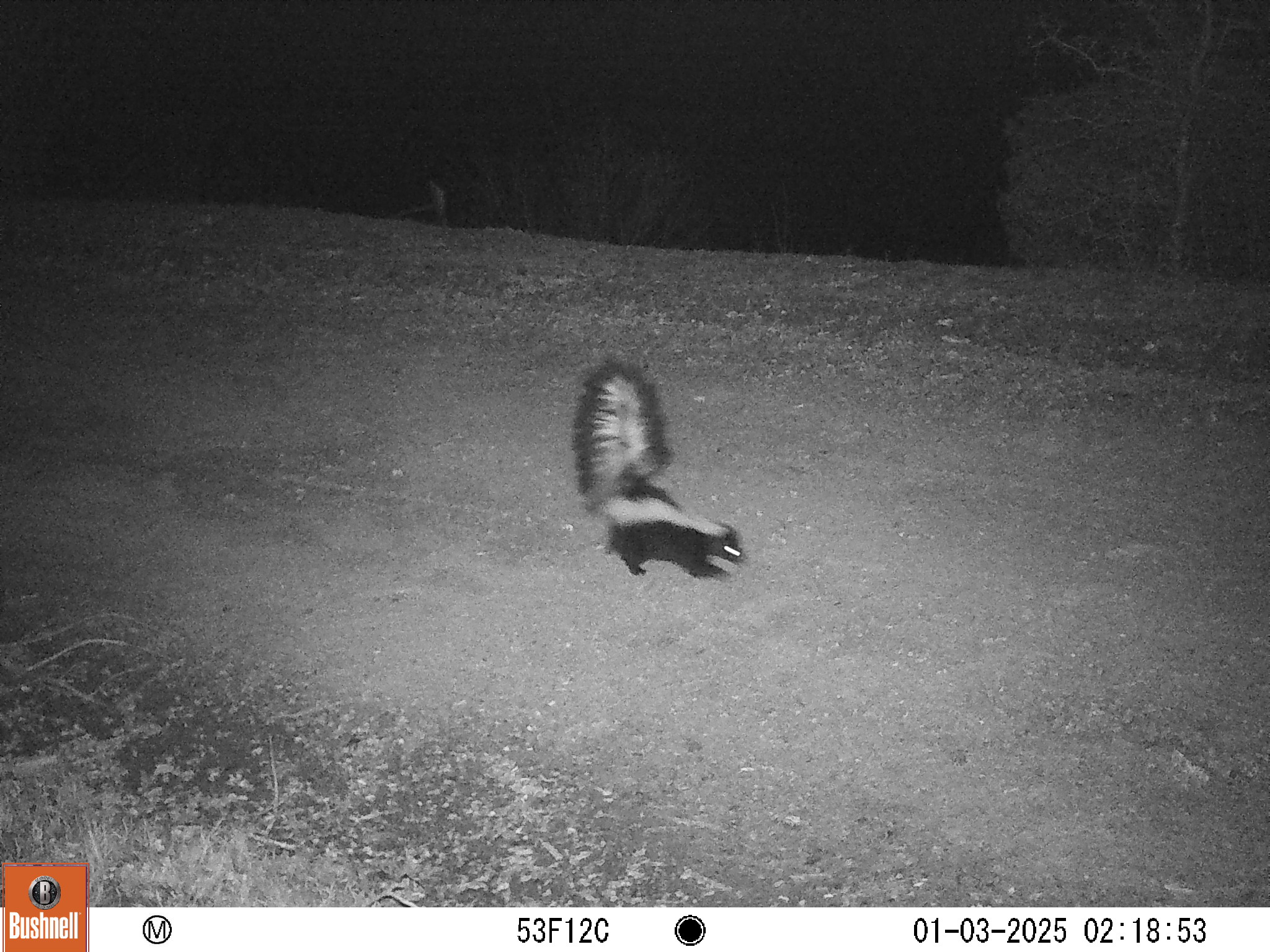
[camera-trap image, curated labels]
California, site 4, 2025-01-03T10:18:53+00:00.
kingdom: Animalia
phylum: Chordata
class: Mammalia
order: Carnivora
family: Mephitidae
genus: Mephitis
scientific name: Mephitis mephitis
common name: striped skunk